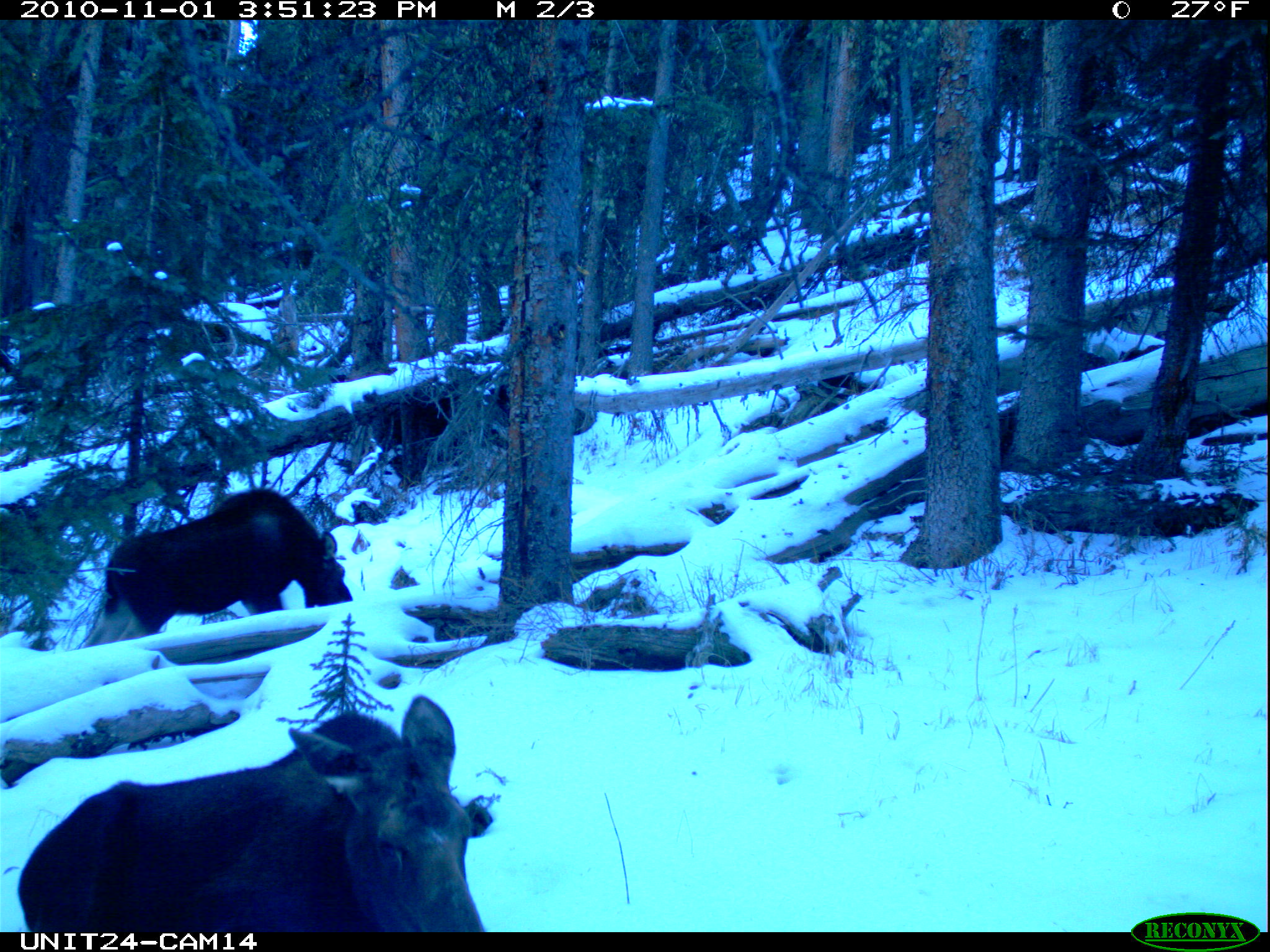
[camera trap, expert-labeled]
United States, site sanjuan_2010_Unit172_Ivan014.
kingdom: Animalia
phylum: Chordata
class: Mammalia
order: Artiodactyla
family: Cervidae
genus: Alces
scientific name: Alces alces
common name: moose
Alces alces (moose).